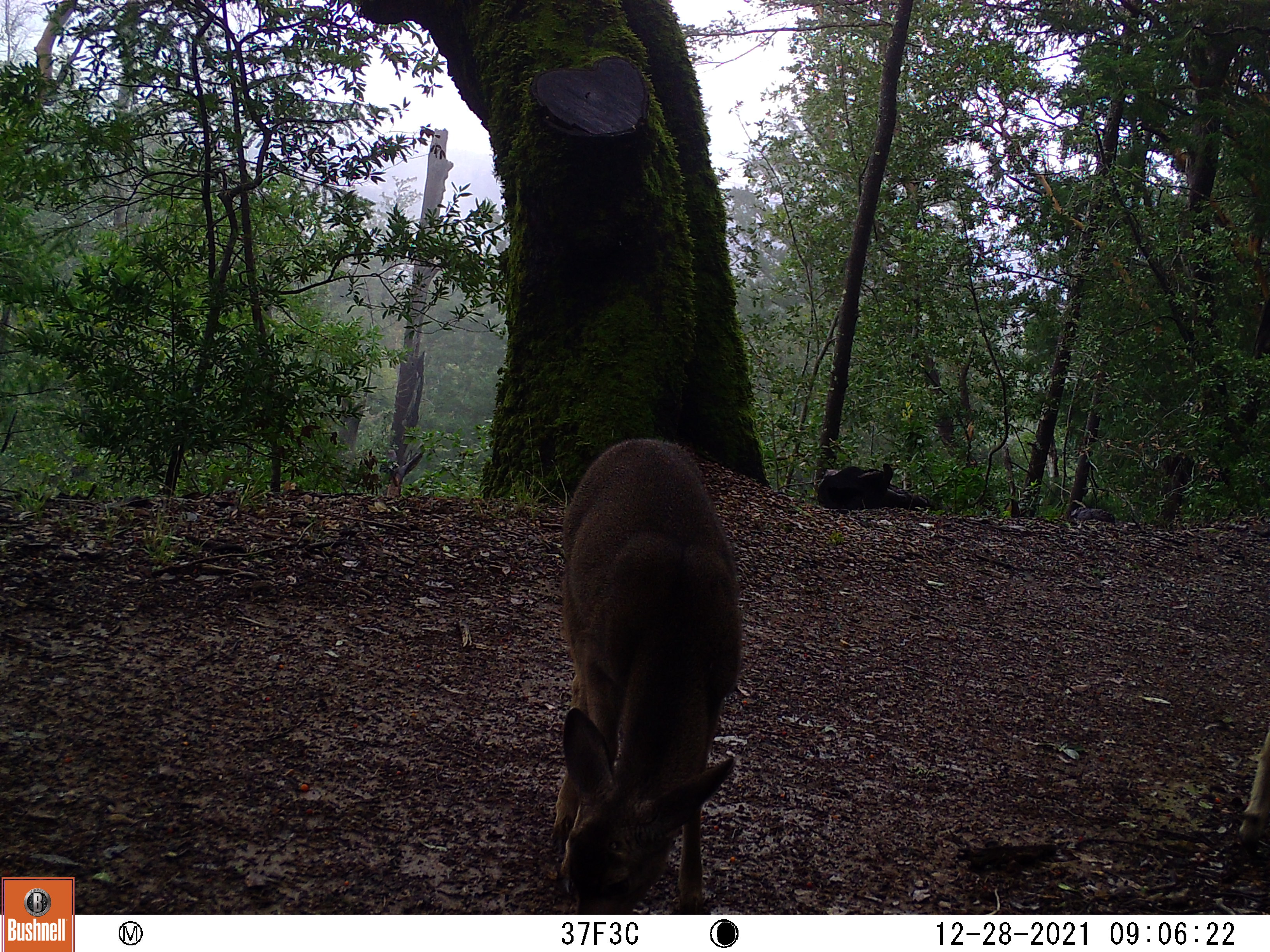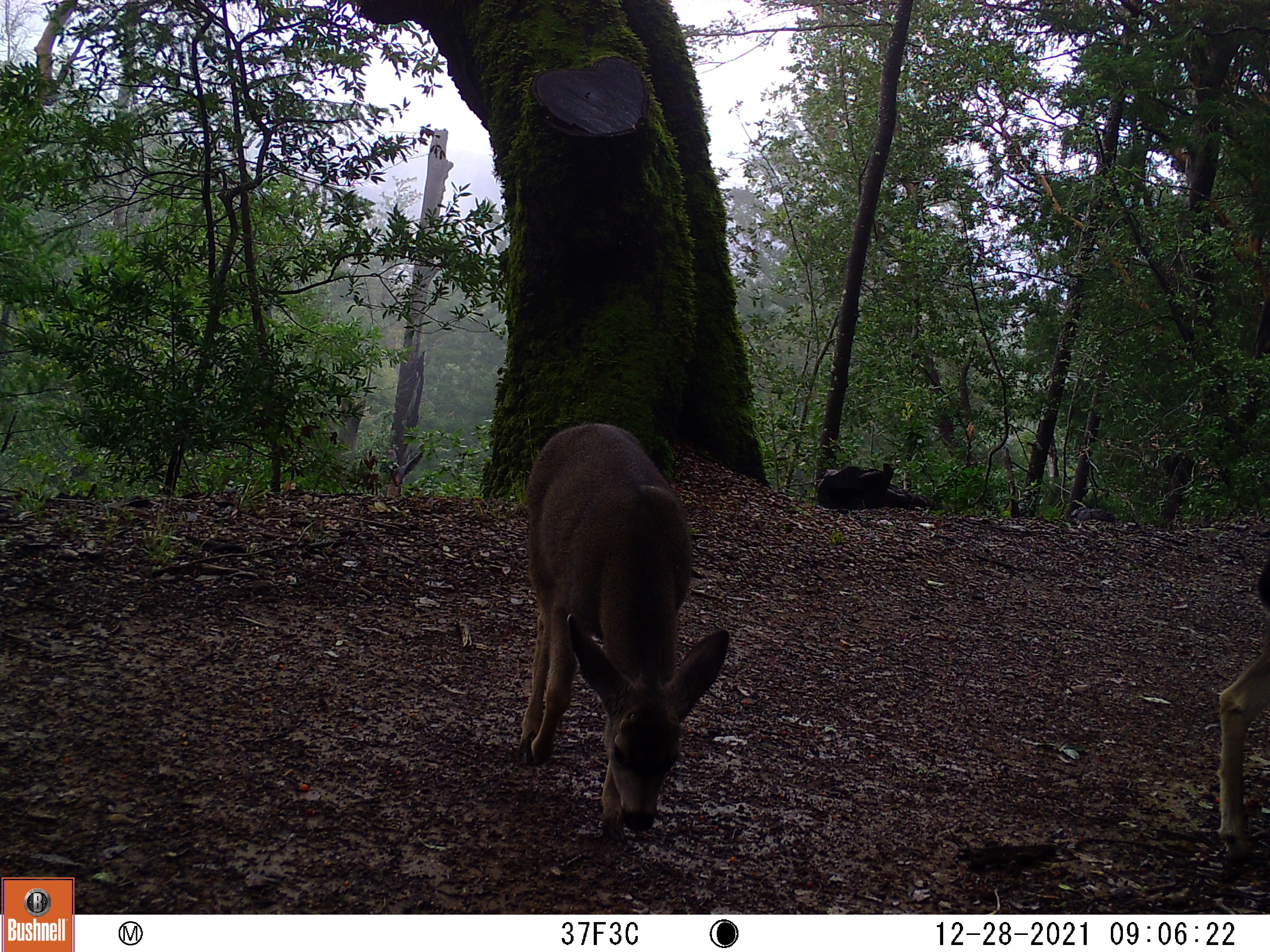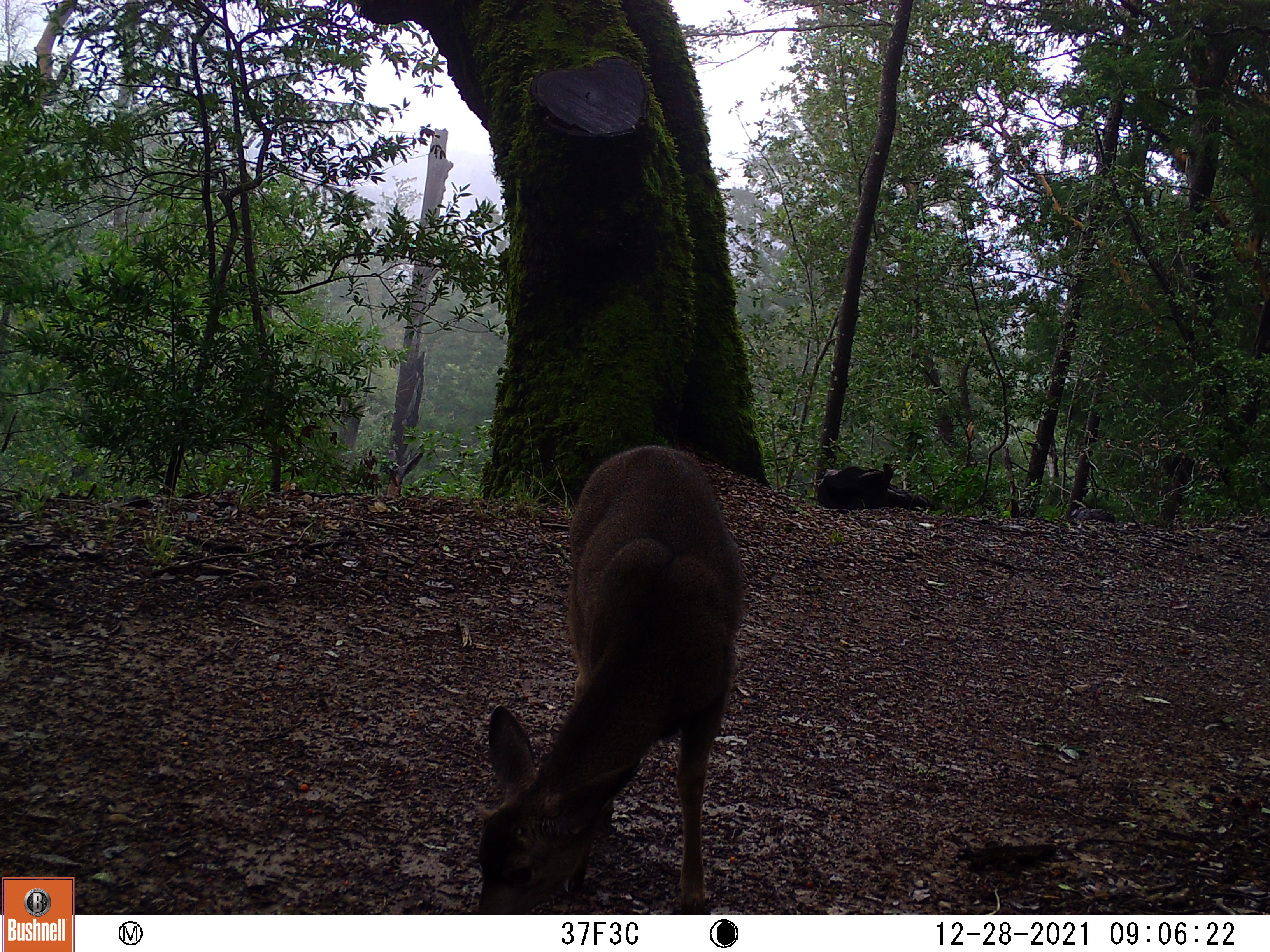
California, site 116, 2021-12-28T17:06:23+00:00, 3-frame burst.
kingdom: Animalia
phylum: Chordata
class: Mammalia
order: Artiodactyla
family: Cervidae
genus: Odocoileus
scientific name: Odocoileus hemionus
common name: mule deer